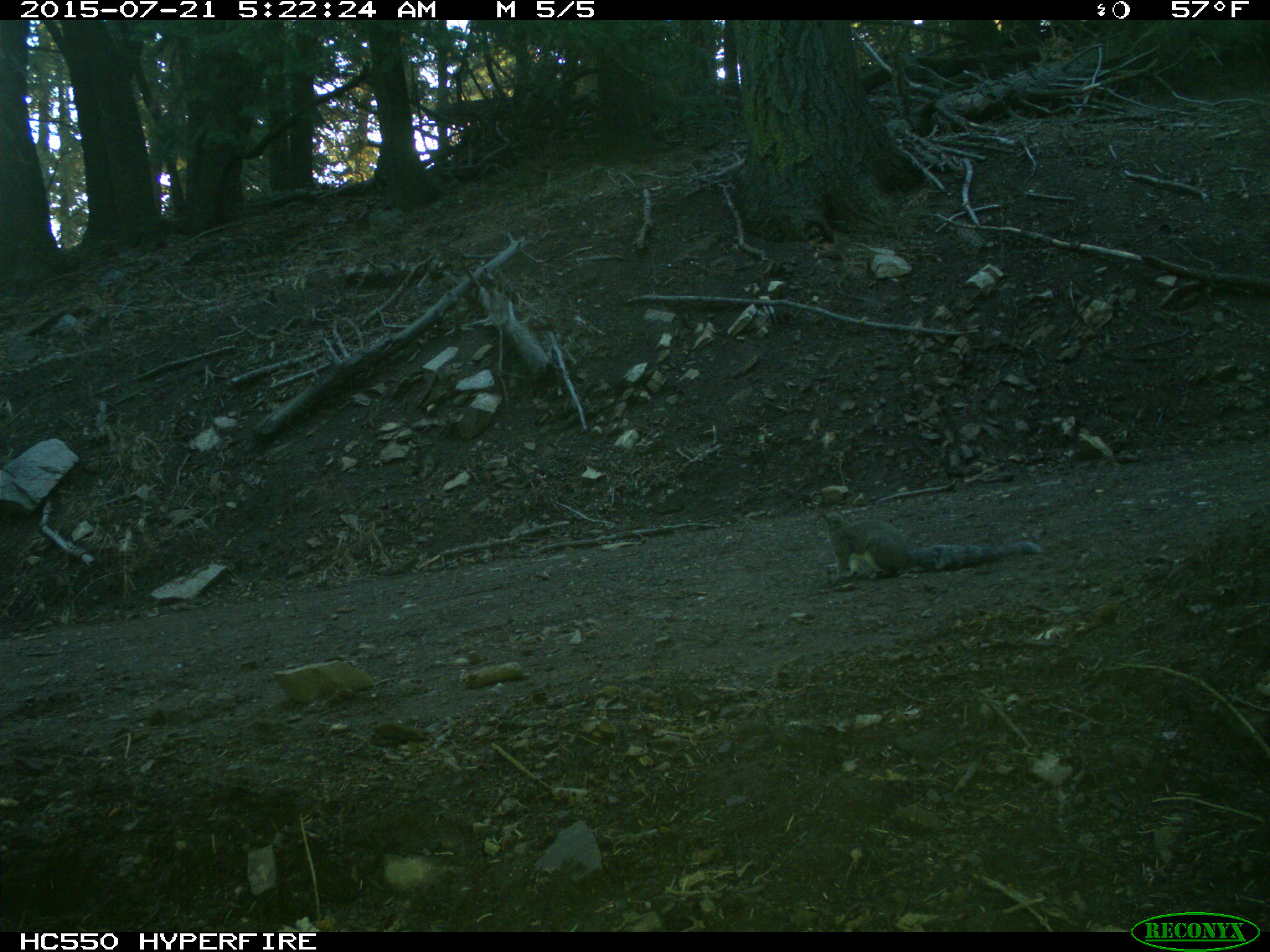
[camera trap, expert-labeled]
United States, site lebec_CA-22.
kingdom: Animalia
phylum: Chordata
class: Mammalia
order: Rodentia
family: Sciuridae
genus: Sciurus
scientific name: Sciurus carolinensis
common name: eastern gray squirrel